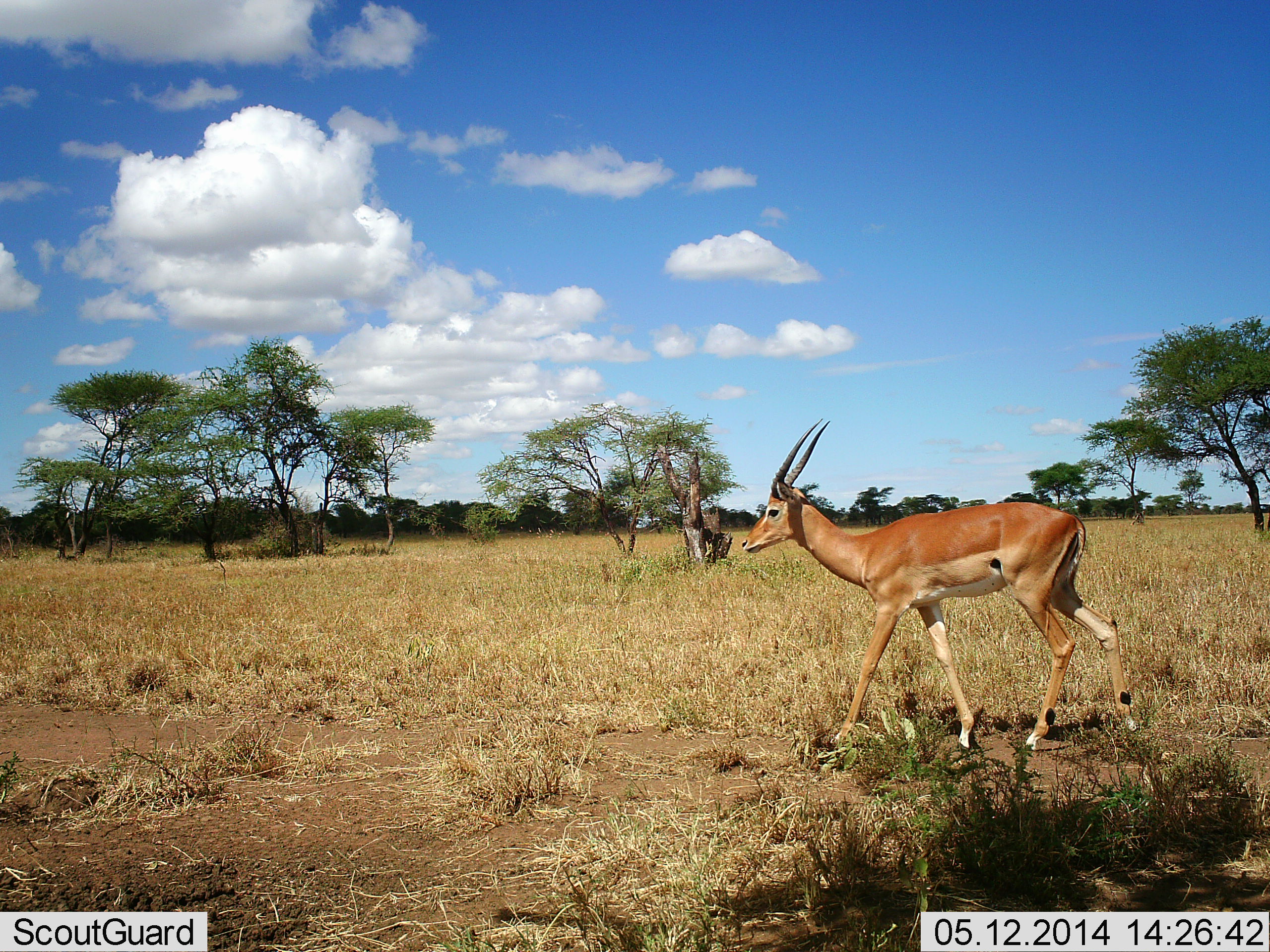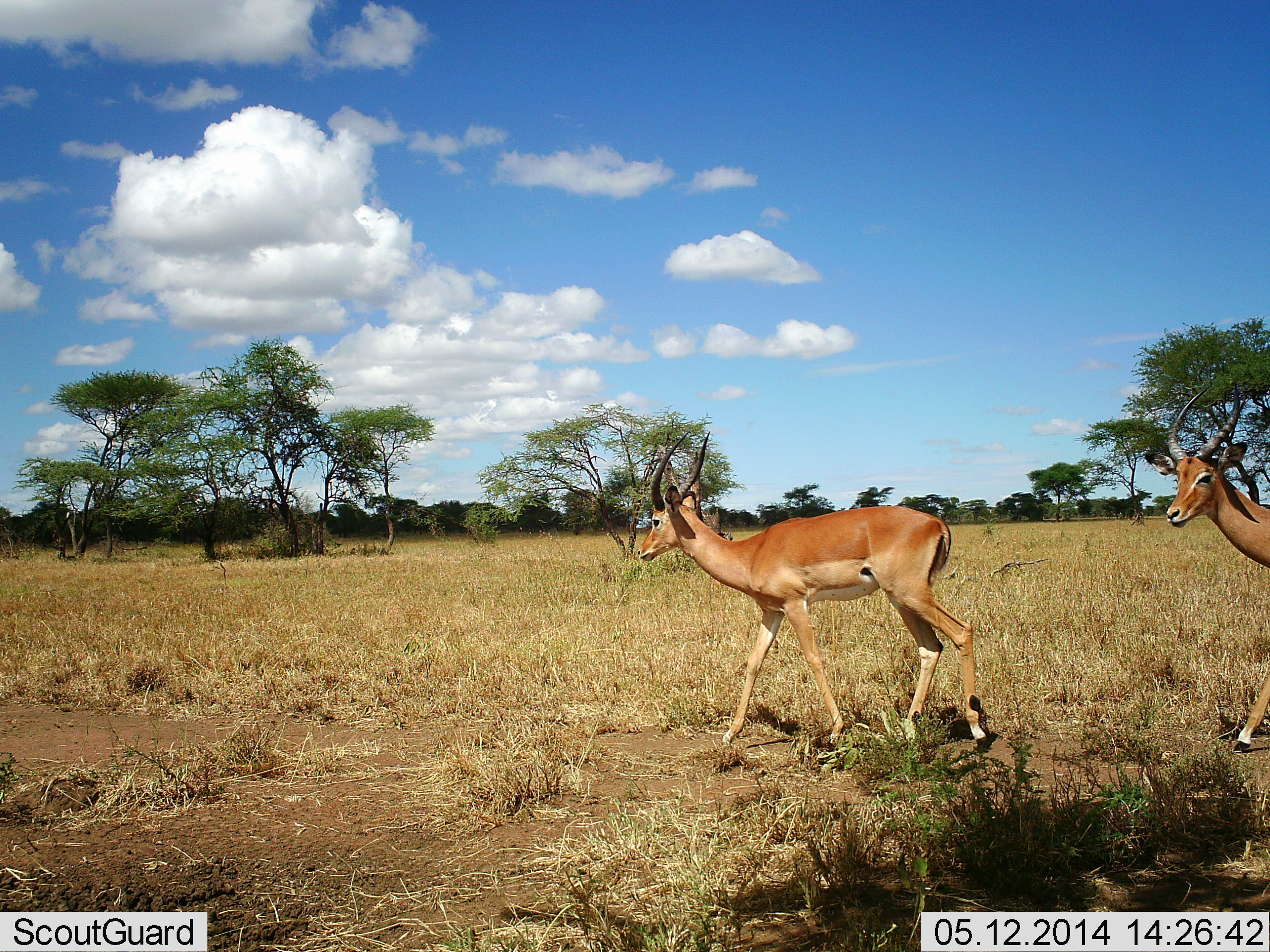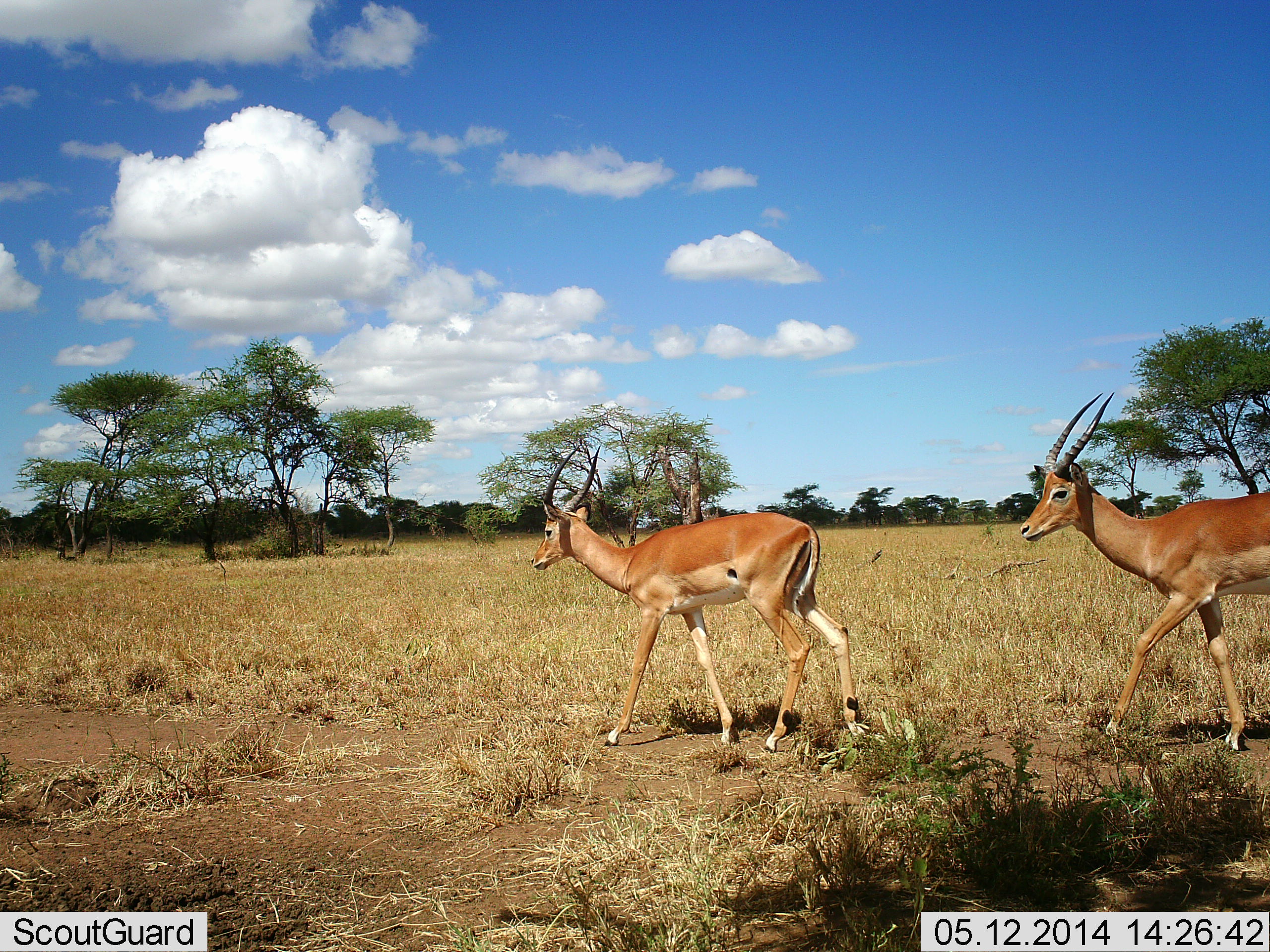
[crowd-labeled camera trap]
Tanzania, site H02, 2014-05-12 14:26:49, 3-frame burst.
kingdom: Animalia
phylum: Chordata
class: Mammalia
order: Artiodactyla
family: Bovidae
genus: Aepyceros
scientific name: Aepyceros melampus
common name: impala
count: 2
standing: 0%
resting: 0%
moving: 100%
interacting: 0%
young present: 0%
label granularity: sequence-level